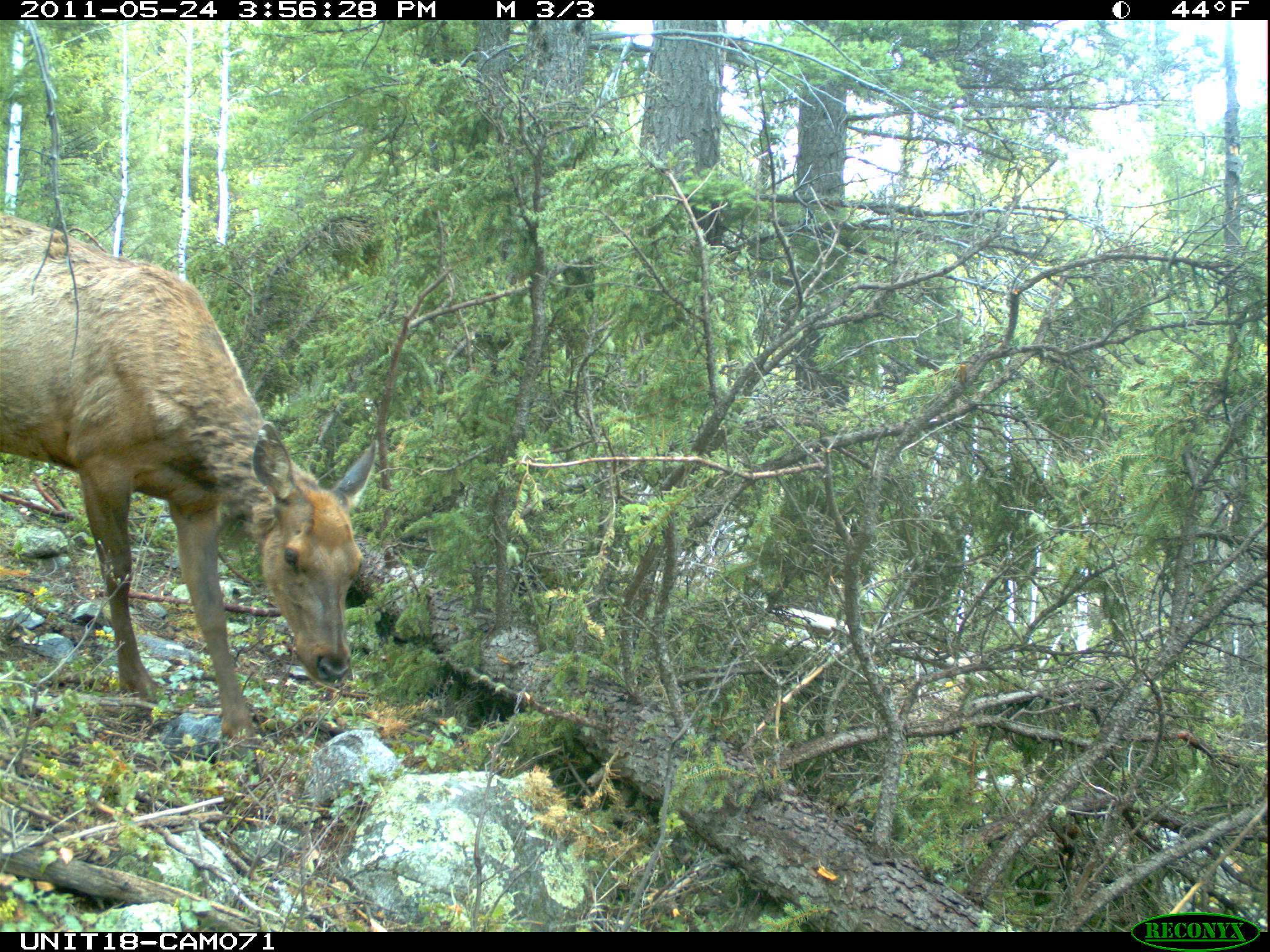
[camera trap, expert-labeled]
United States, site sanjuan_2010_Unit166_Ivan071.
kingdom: Animalia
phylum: Chordata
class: Mammalia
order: Artiodactyla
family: Cervidae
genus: Cervus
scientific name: Cervus elaphus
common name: red deer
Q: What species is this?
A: Cervus elaphus (red deer).